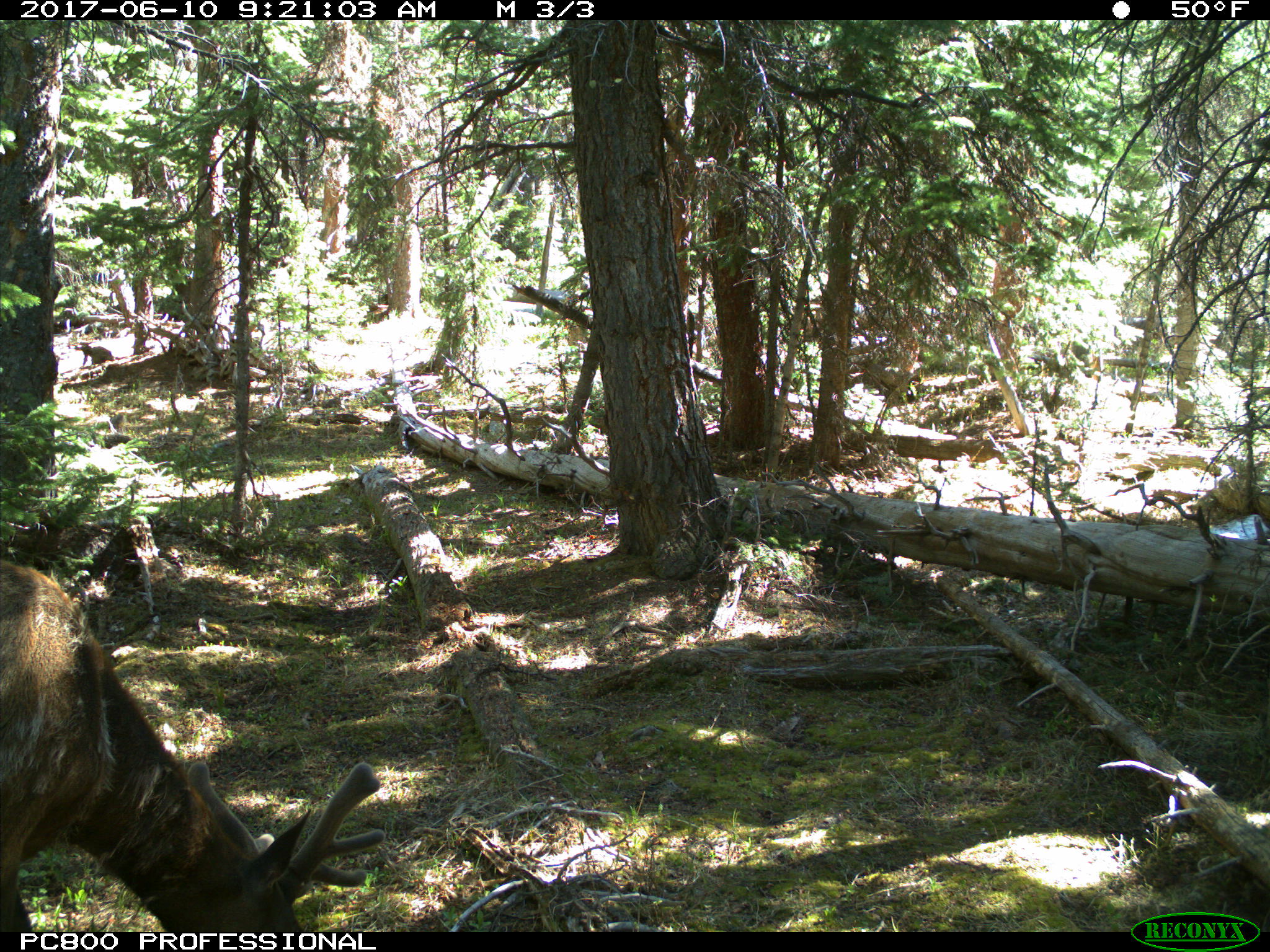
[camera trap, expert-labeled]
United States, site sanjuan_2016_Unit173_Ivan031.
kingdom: Animalia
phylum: Chordata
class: Mammalia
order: Artiodactyla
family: Cervidae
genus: Cervus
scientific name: Cervus elaphus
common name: red deer